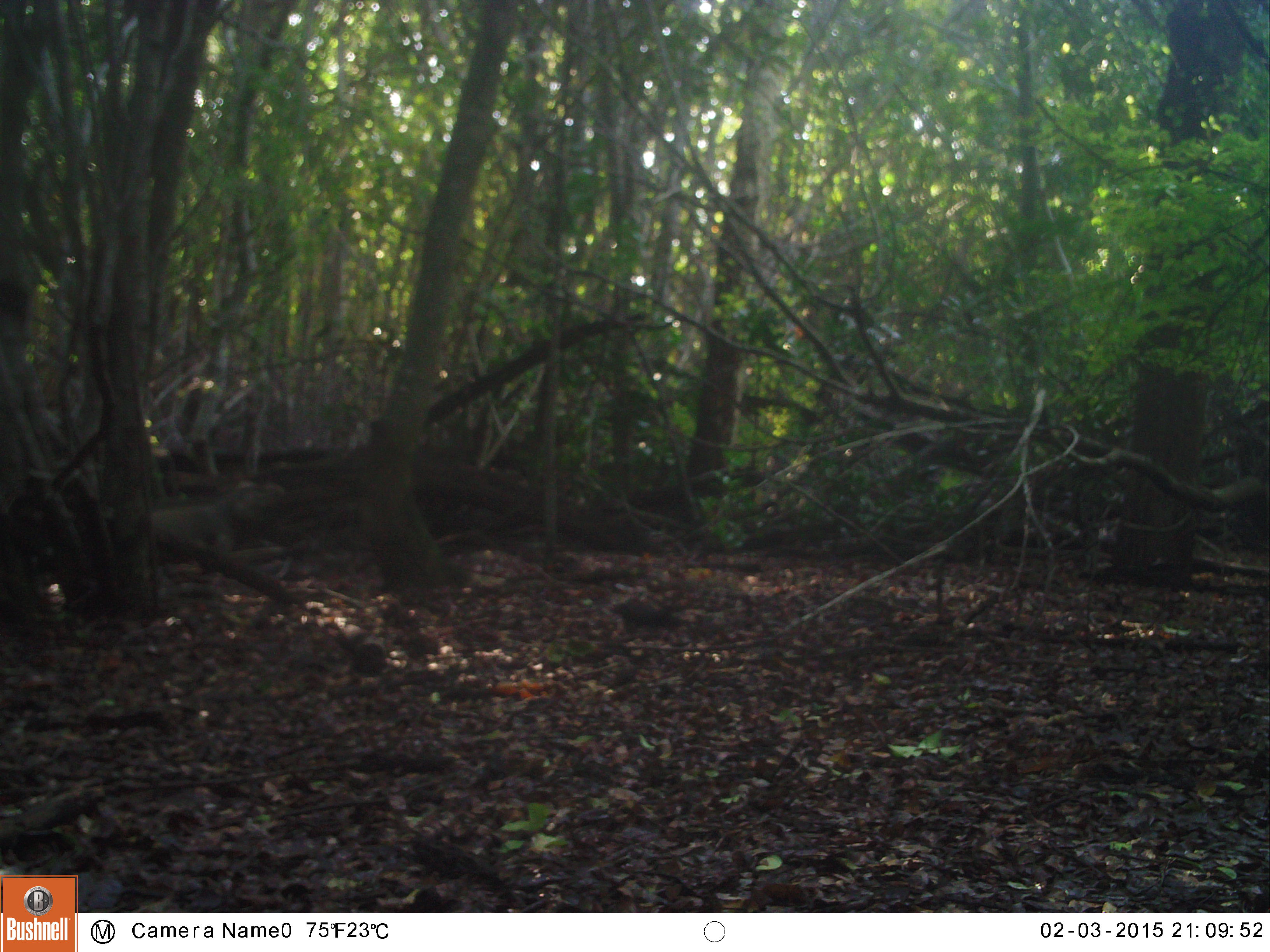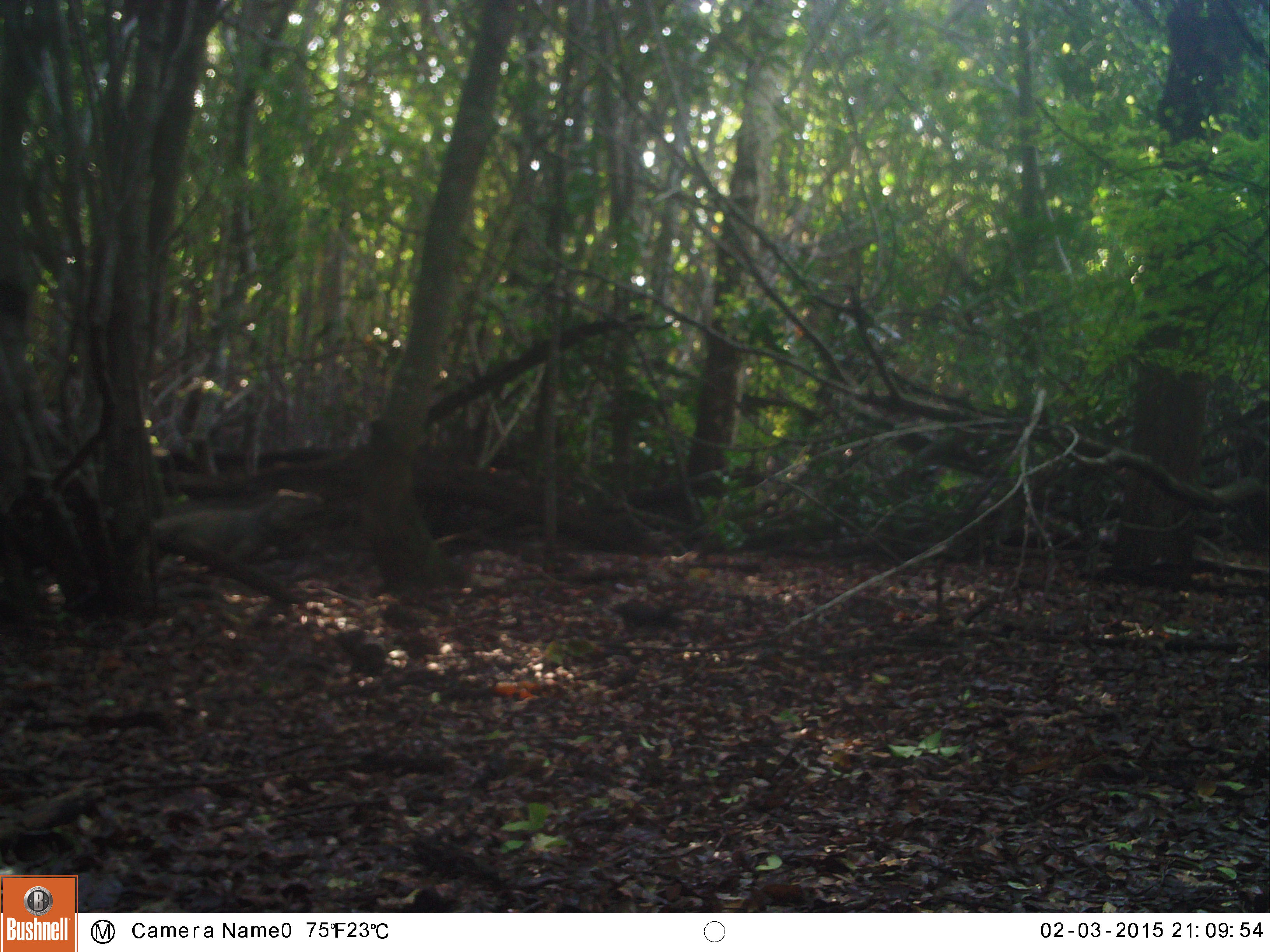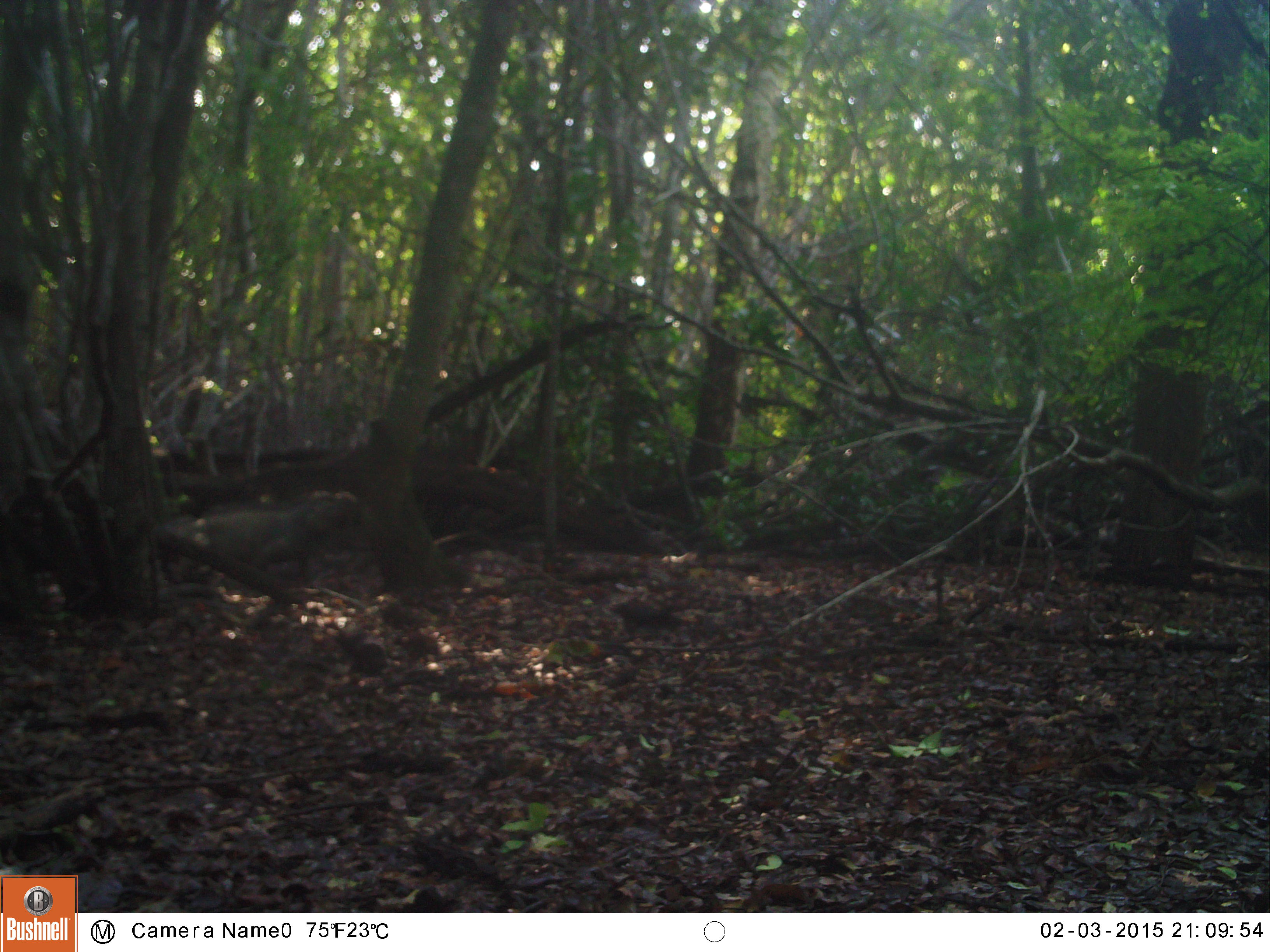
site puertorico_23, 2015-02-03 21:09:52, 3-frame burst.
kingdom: Animalia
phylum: Chordata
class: Reptilia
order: Squamata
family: Iguanidae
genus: Iguana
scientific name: Iguana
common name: typical iguanas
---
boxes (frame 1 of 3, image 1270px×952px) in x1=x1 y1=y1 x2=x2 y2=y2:
iguana: x1=145 y1=472 x2=296 y2=545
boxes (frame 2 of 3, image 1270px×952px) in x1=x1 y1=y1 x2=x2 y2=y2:
iguana: x1=144 y1=469 x2=329 y2=619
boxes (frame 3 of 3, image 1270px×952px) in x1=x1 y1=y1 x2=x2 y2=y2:
iguana: x1=151 y1=488 x2=361 y2=627